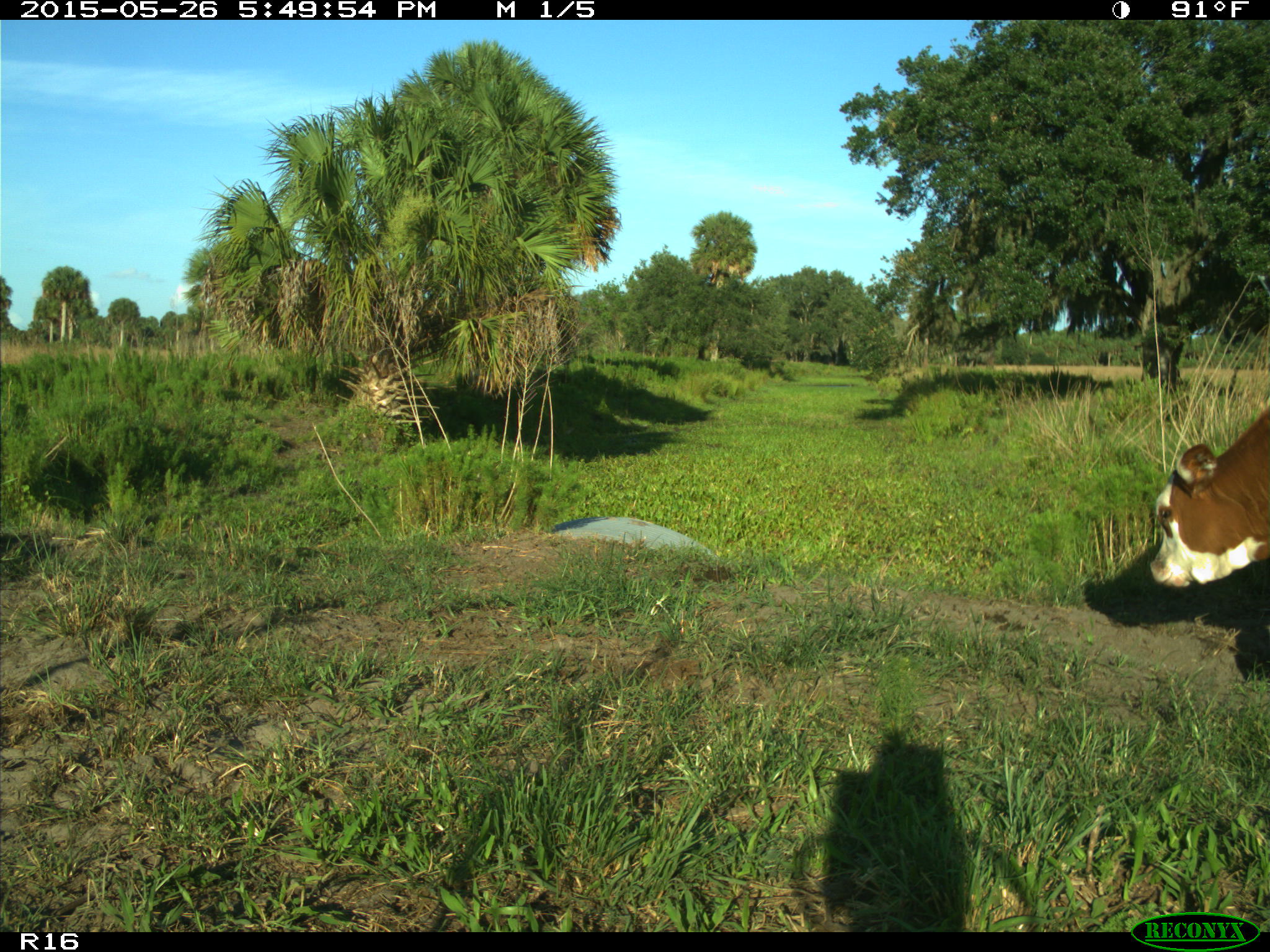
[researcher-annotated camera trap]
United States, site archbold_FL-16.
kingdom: Animalia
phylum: Chordata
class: Mammalia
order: Artiodactyla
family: Bovidae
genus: Bos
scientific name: Bos taurus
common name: domestic cow